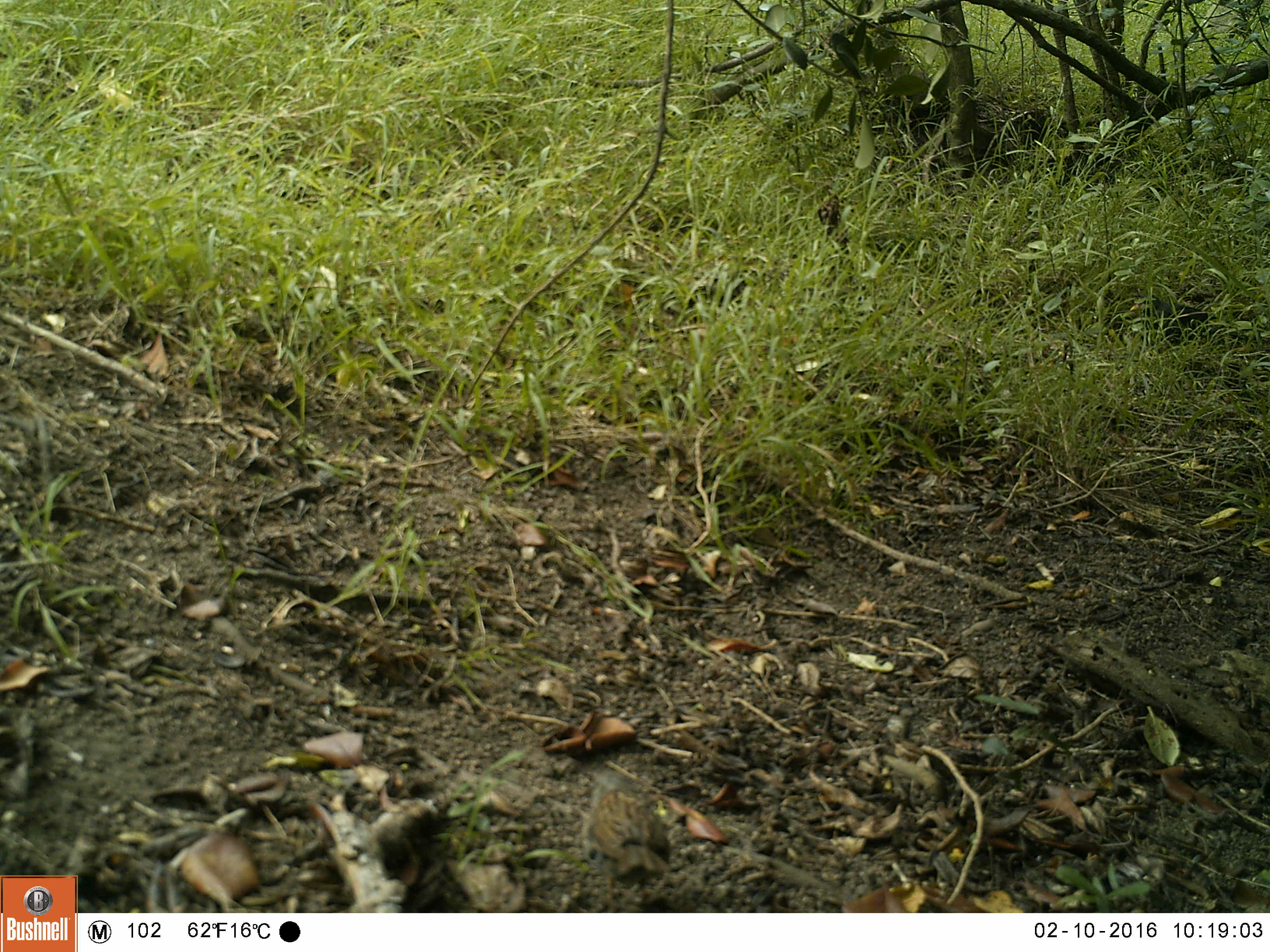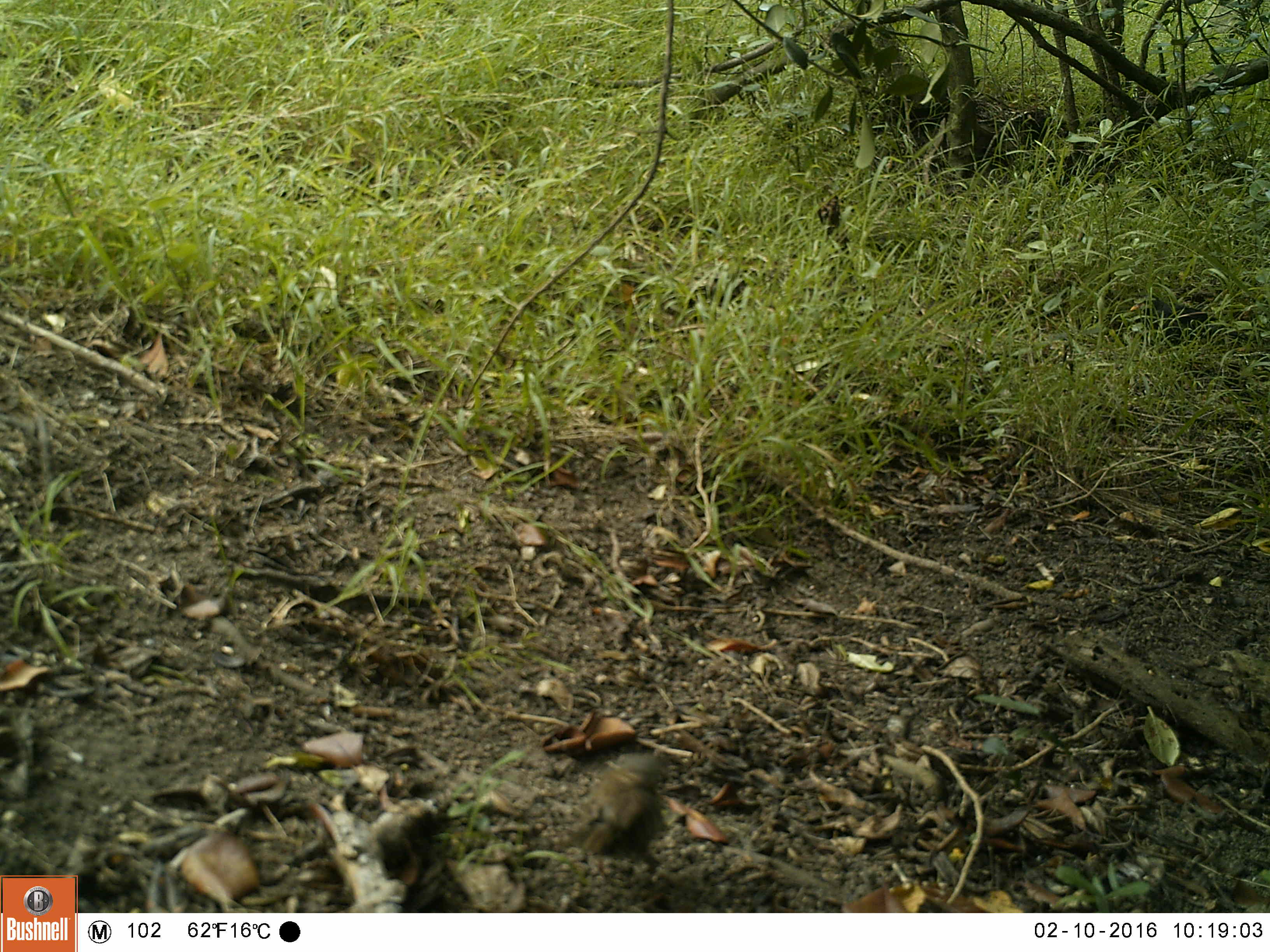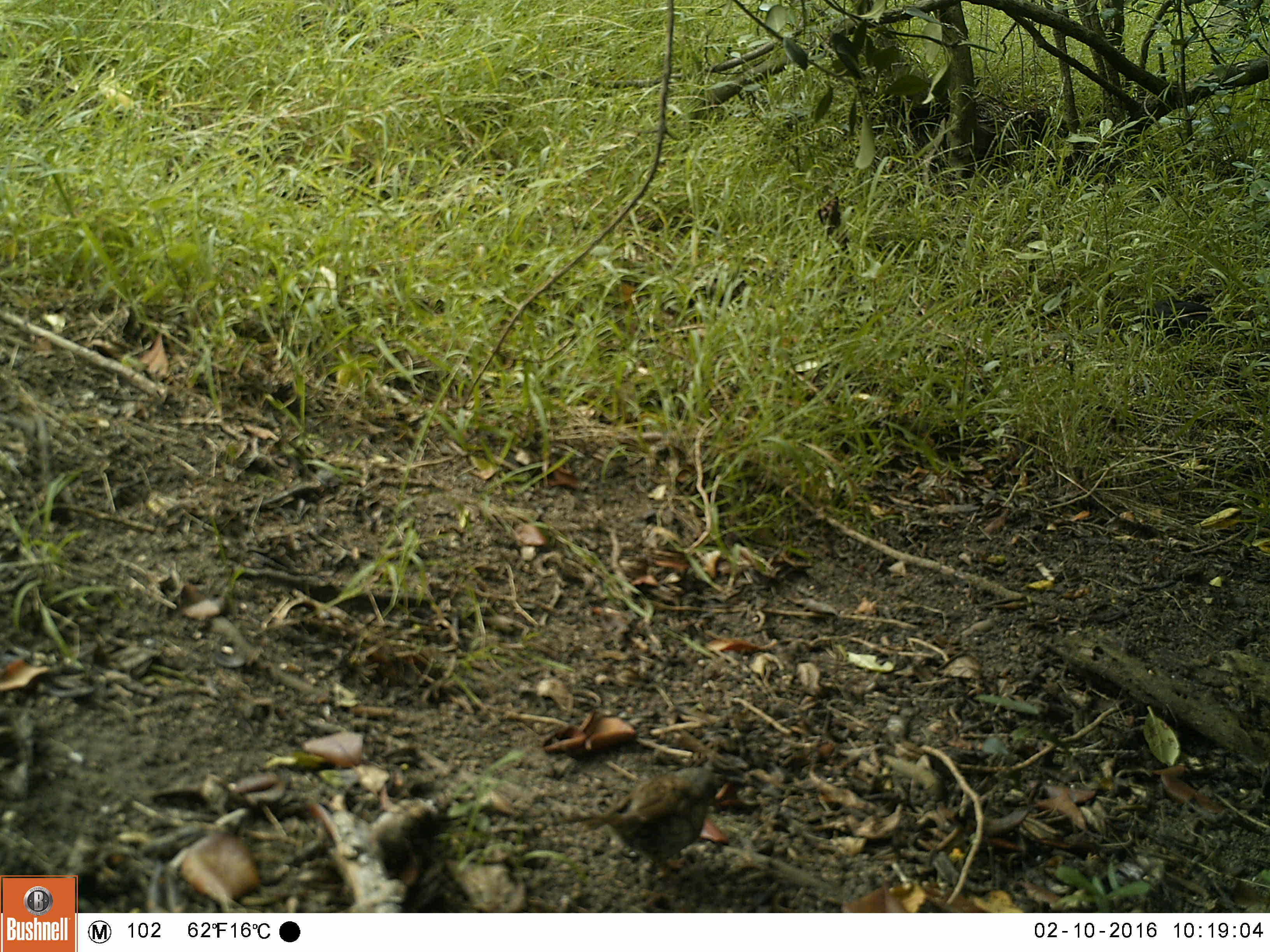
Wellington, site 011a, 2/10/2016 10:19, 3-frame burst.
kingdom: Animalia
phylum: Chordata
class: Aves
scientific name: Aves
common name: bird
Bird (Aves).